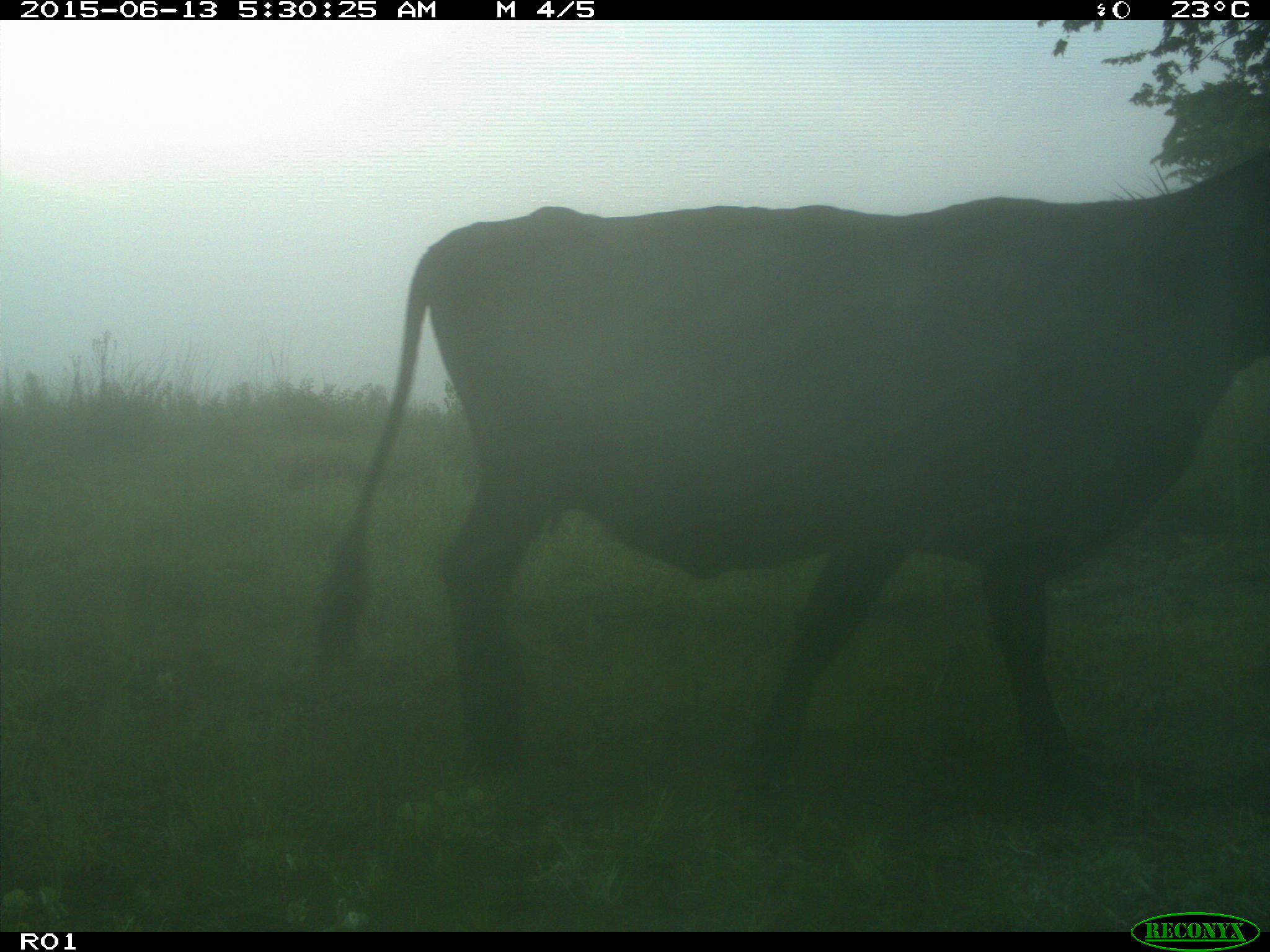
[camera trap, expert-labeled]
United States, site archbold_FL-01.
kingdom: Animalia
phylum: Chordata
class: Mammalia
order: Artiodactyla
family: Bovidae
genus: Bos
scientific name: Bos taurus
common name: domestic cow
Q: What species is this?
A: Bos taurus (domestic cow).